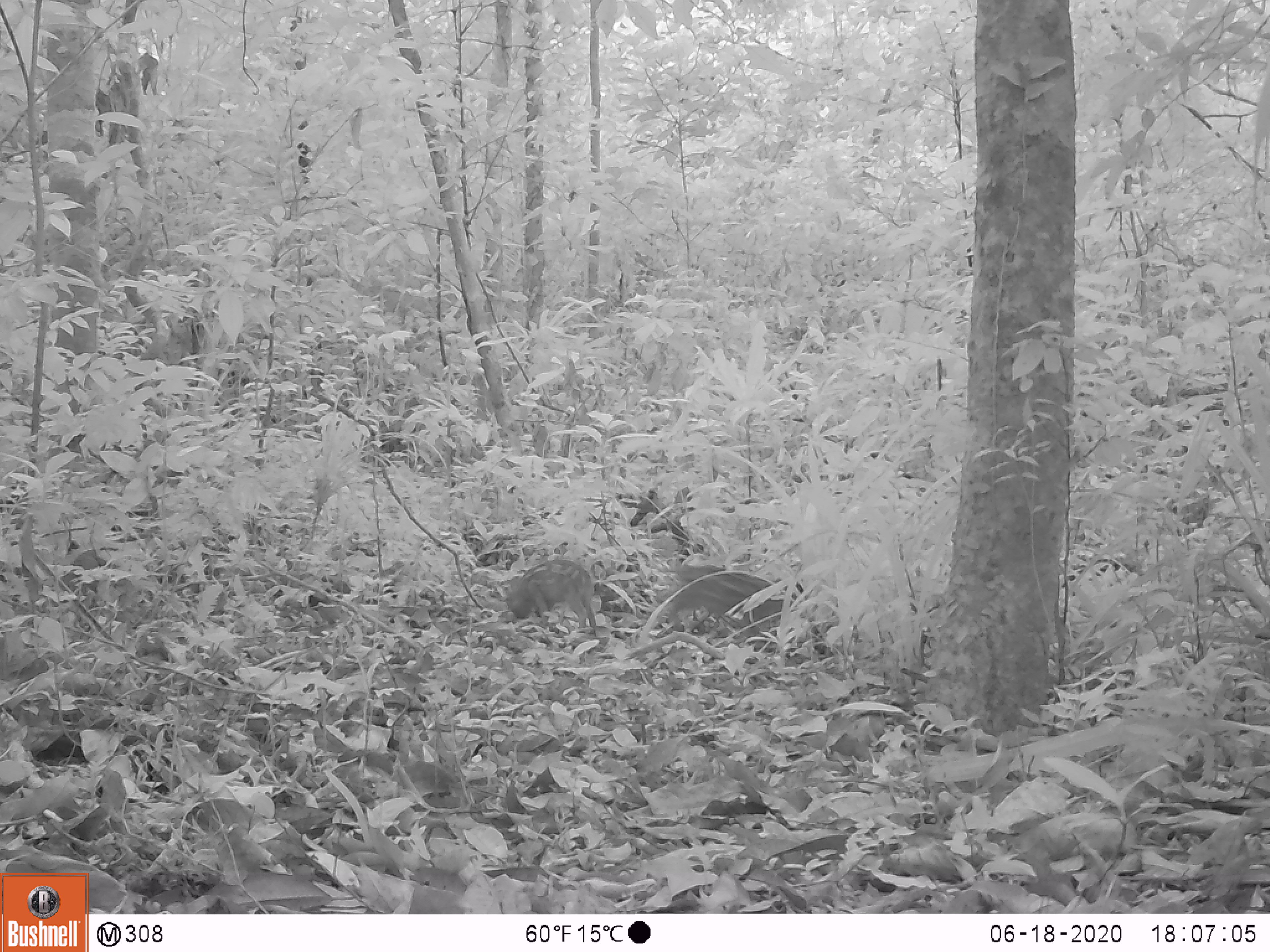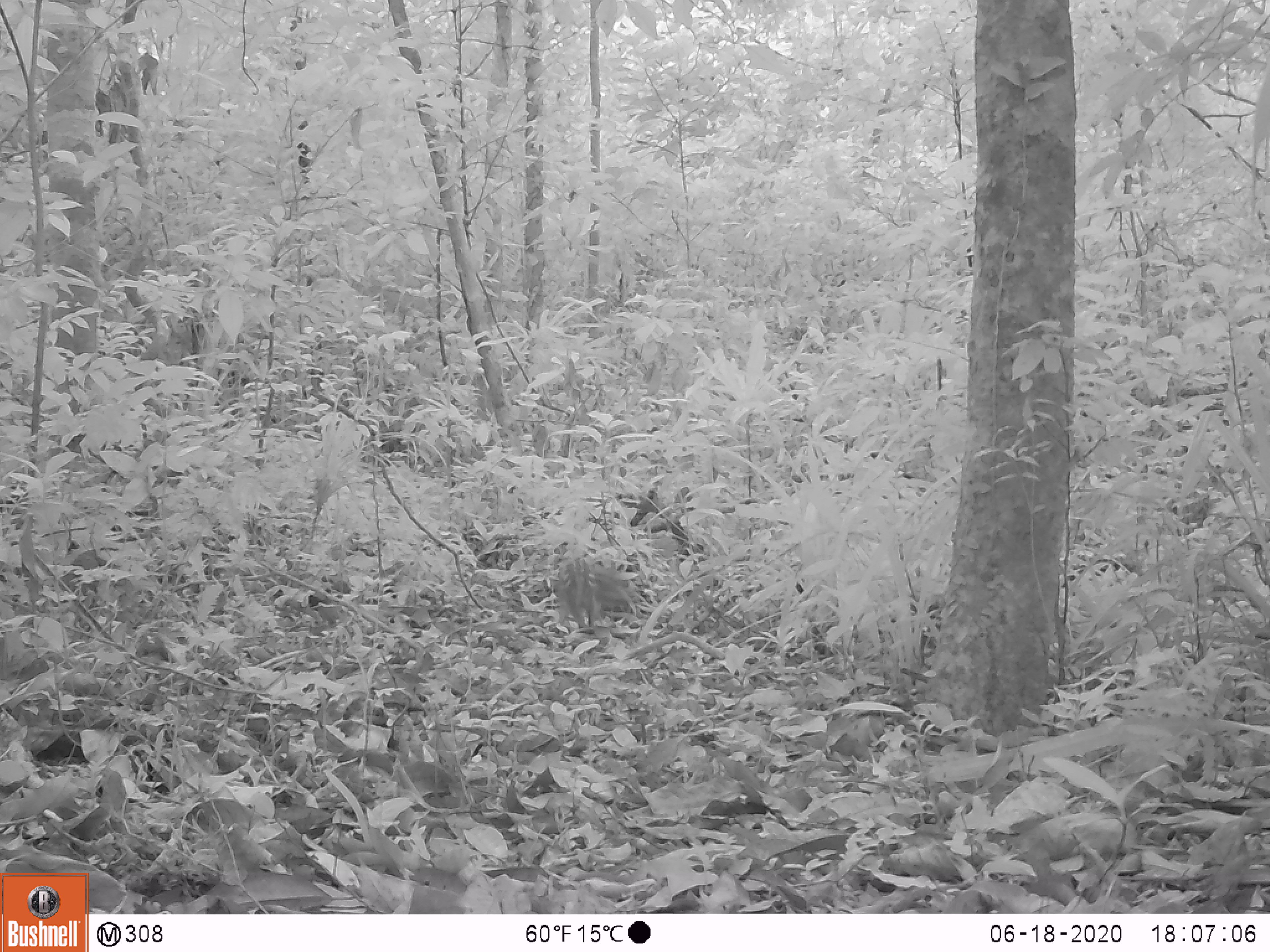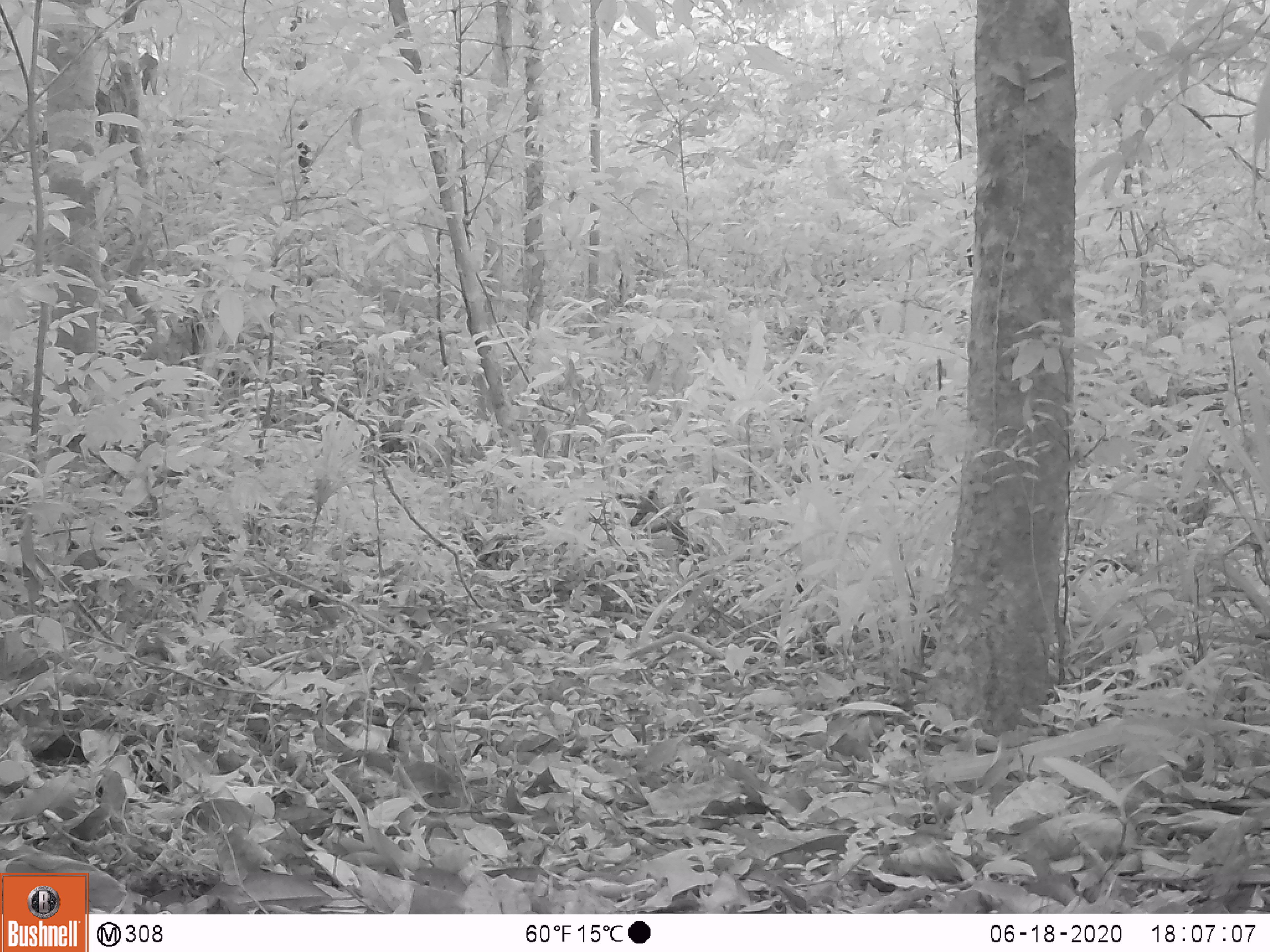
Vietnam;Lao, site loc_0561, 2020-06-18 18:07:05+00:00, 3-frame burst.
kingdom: Animalia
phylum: Chordata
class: Mammalia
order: Artiodactyla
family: Suidae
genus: Sus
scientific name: Sus scrofa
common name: eurasian wild pig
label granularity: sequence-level